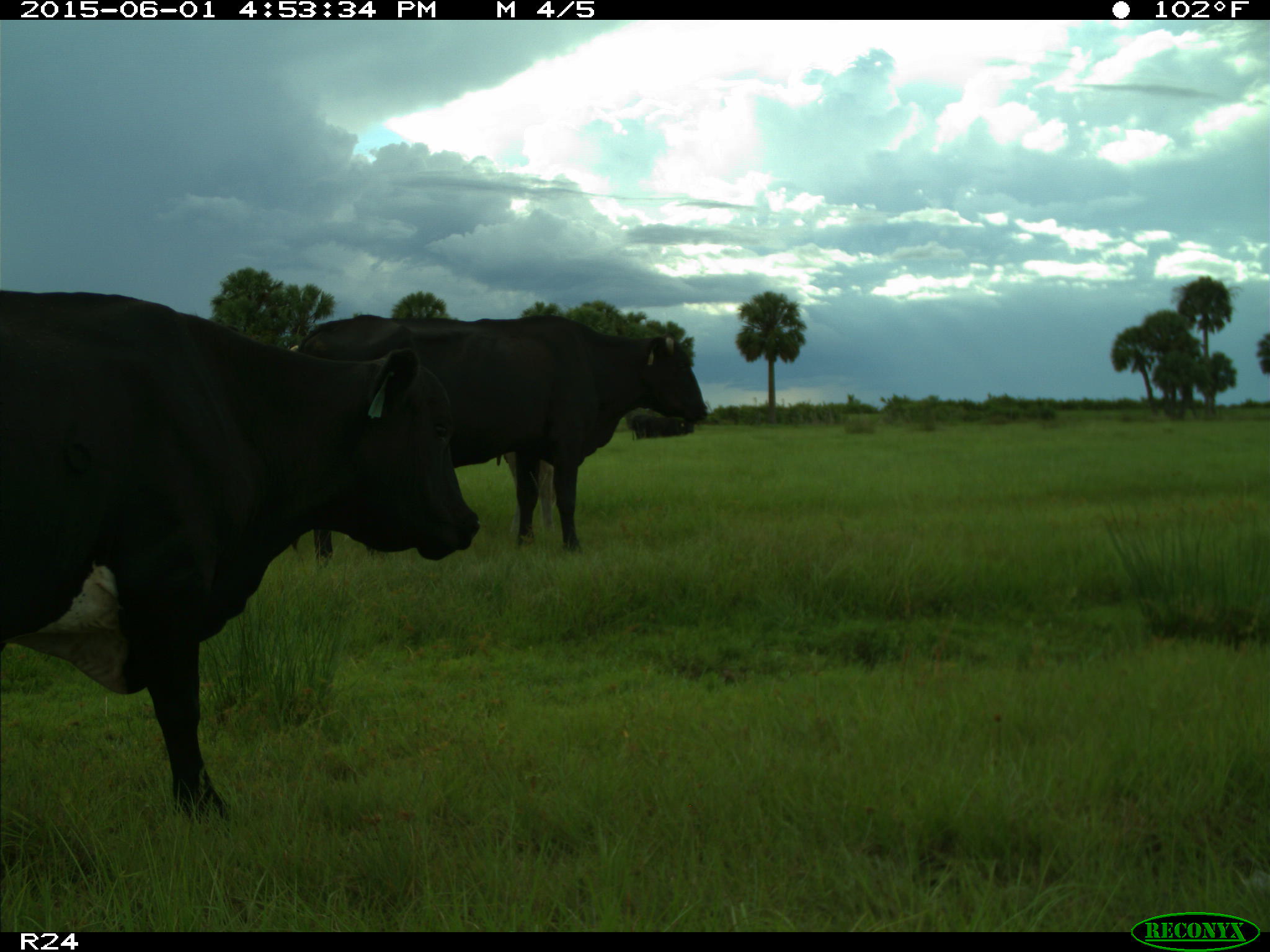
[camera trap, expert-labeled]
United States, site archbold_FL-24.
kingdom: Animalia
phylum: Chordata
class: Mammalia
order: Artiodactyla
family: Bovidae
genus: Bos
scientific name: Bos taurus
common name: domestic cow